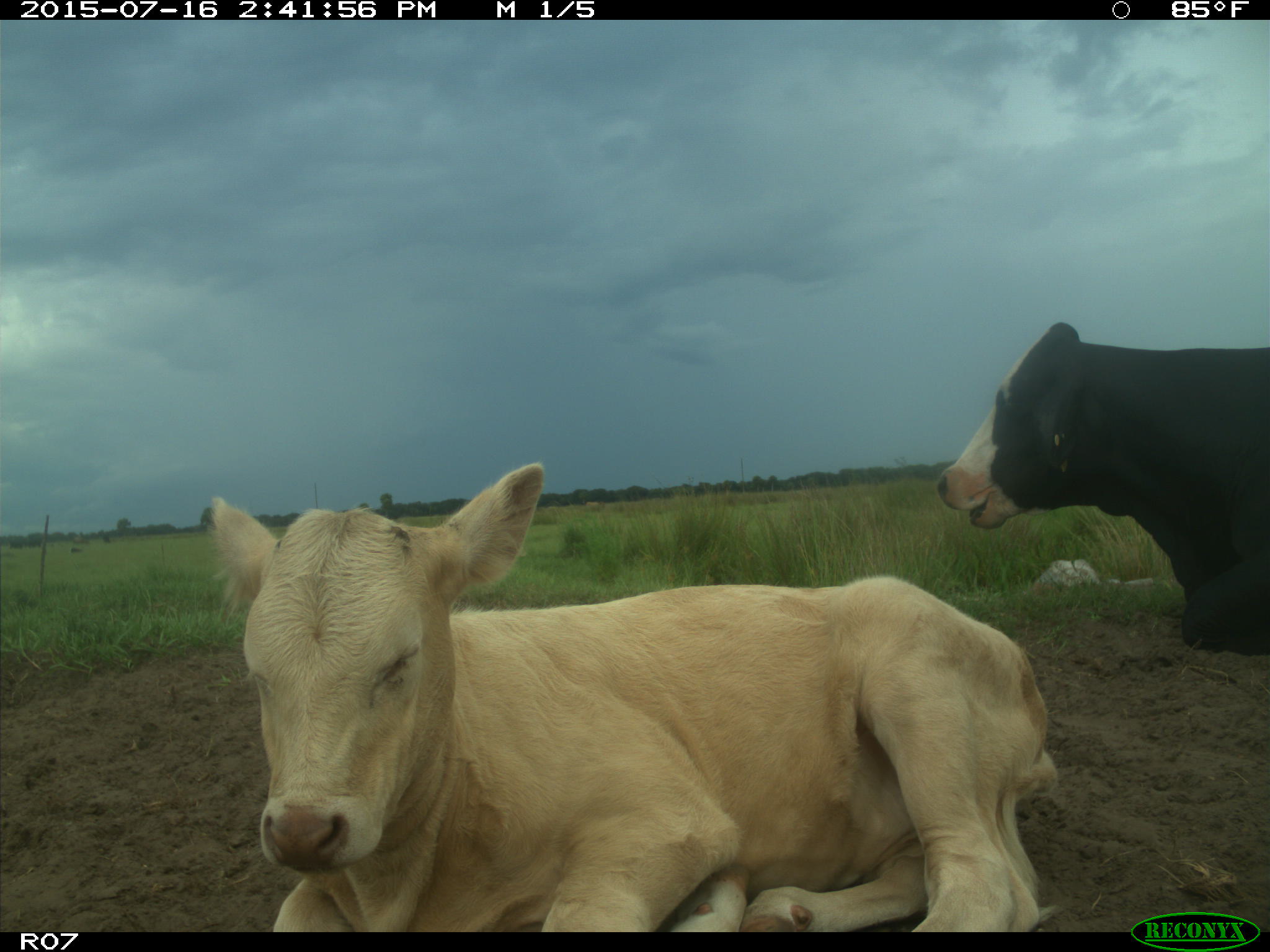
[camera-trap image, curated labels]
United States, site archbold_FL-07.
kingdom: Animalia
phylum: Chordata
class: Mammalia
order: Artiodactyla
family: Bovidae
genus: Bos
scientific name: Bos taurus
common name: domestic cow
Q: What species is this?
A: Bos taurus (domestic cow).